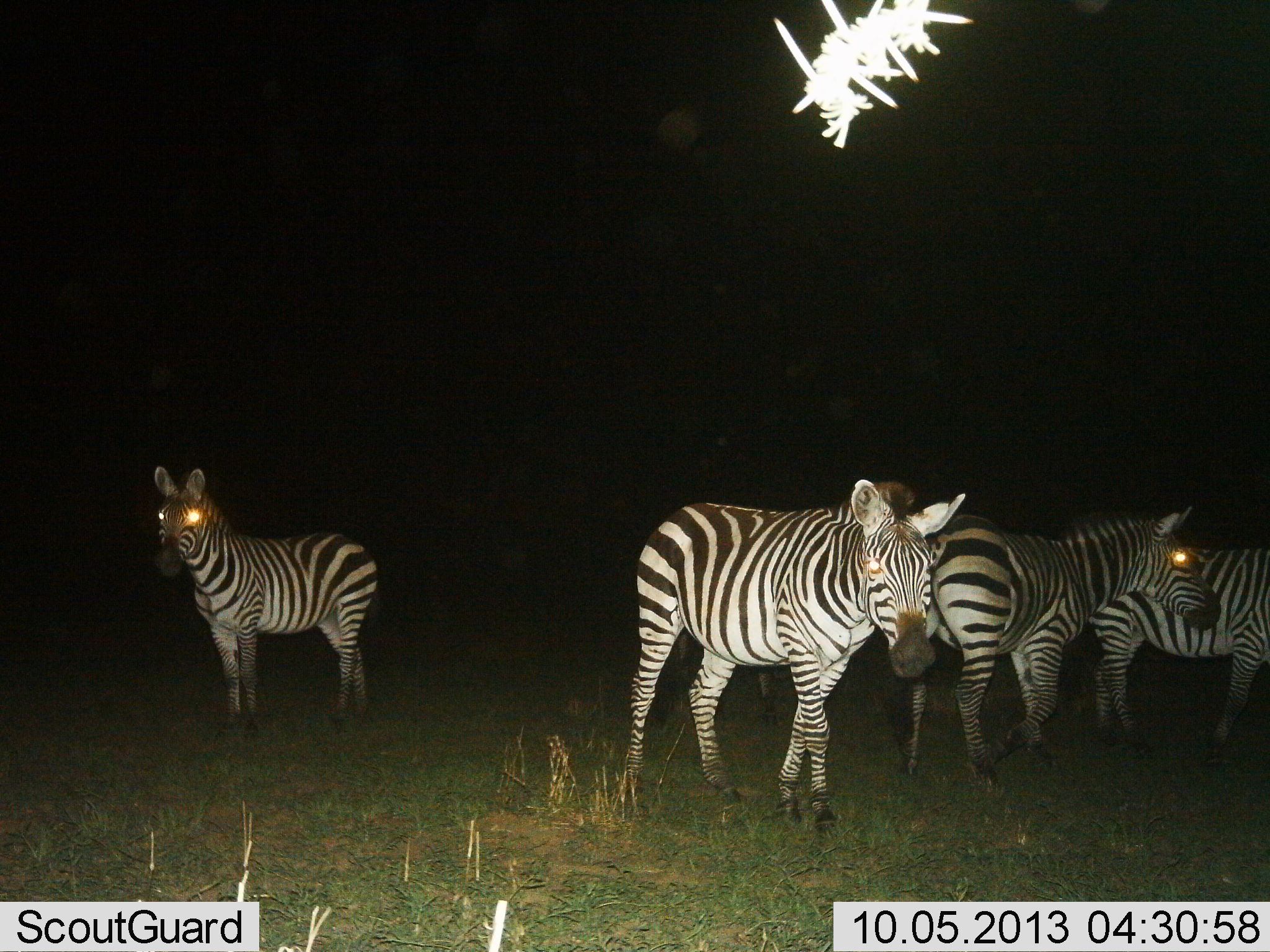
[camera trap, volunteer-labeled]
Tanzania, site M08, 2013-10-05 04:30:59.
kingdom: Animalia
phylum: Chordata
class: Mammalia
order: Perissodactyla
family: Equidae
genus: Equus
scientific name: Equus quagga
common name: plains zebra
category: zebra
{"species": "zebra (plains zebra) (Equus quagga)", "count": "4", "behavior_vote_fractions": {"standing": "90%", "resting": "0%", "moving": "20%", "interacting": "10%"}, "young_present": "0%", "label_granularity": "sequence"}